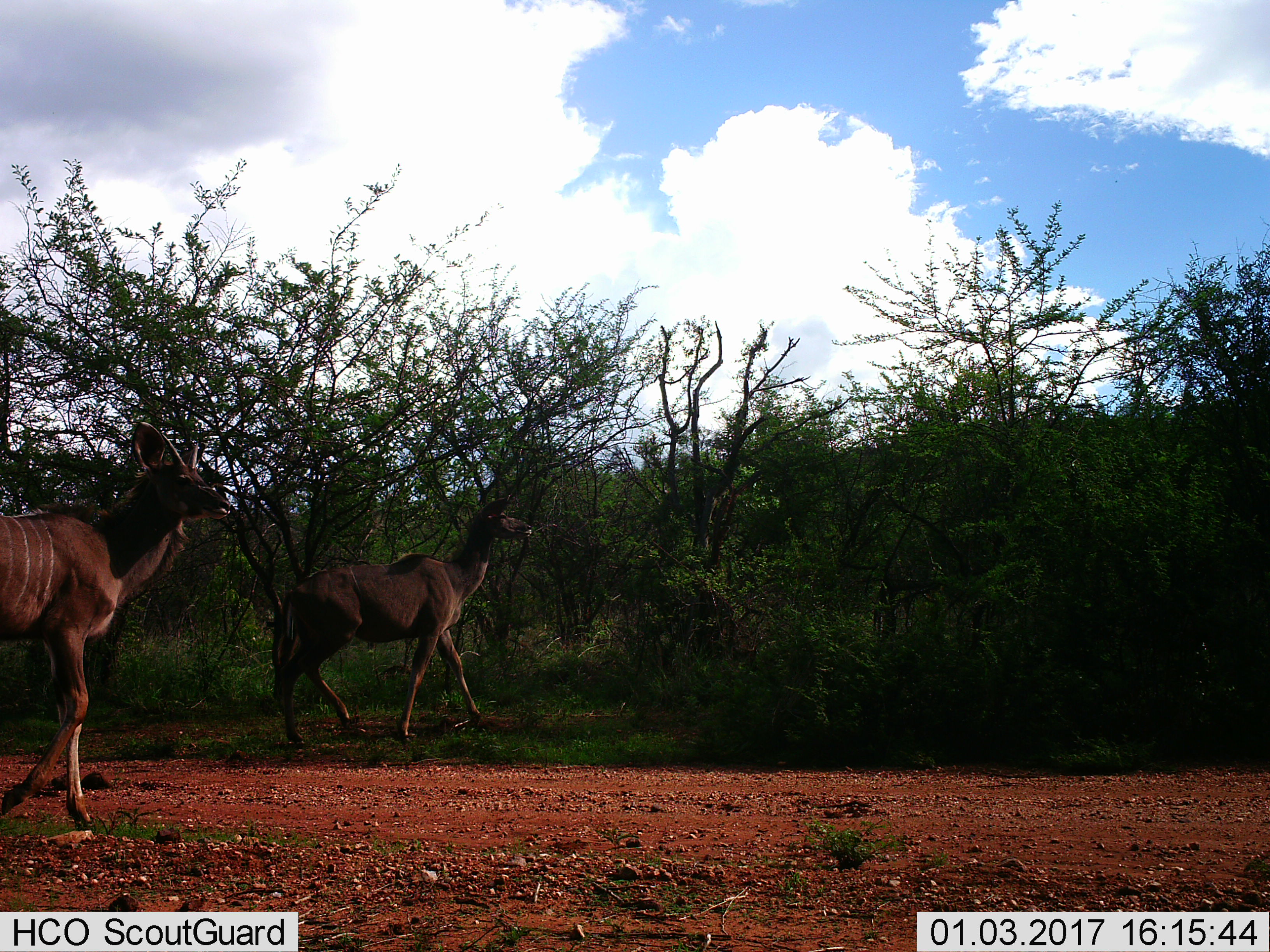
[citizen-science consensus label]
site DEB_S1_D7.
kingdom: Animalia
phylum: Chordata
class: Mammalia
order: Artiodactyla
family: Bovidae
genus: Tragelaphus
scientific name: Tragelaphus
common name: kudu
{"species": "kudu (Tragelaphus)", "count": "2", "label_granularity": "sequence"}